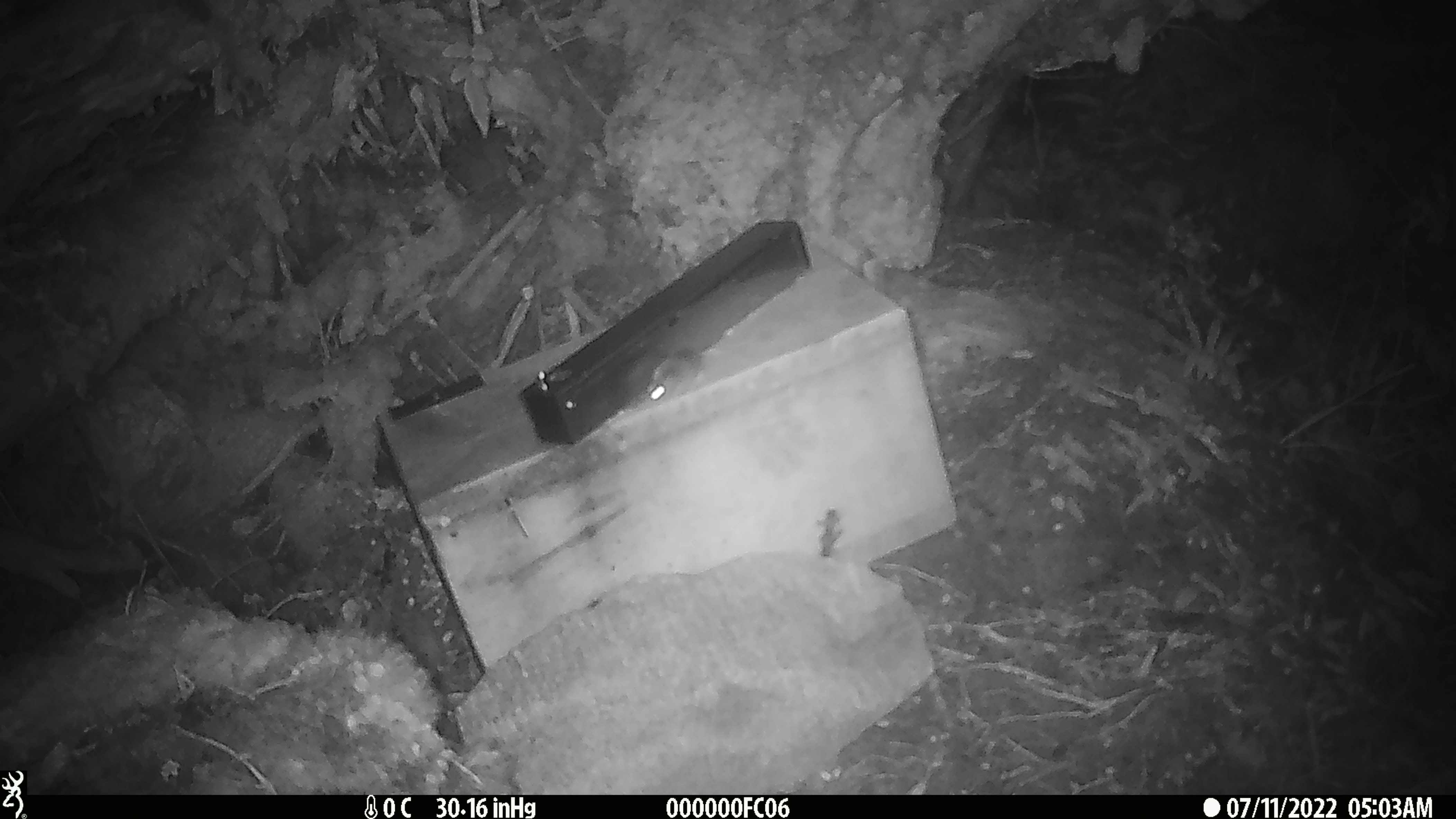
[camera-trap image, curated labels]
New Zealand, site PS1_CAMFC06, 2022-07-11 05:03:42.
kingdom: Animalia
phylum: Chordata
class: Mammalia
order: Rodentia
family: Muridae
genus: Mus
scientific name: Mus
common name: mouse